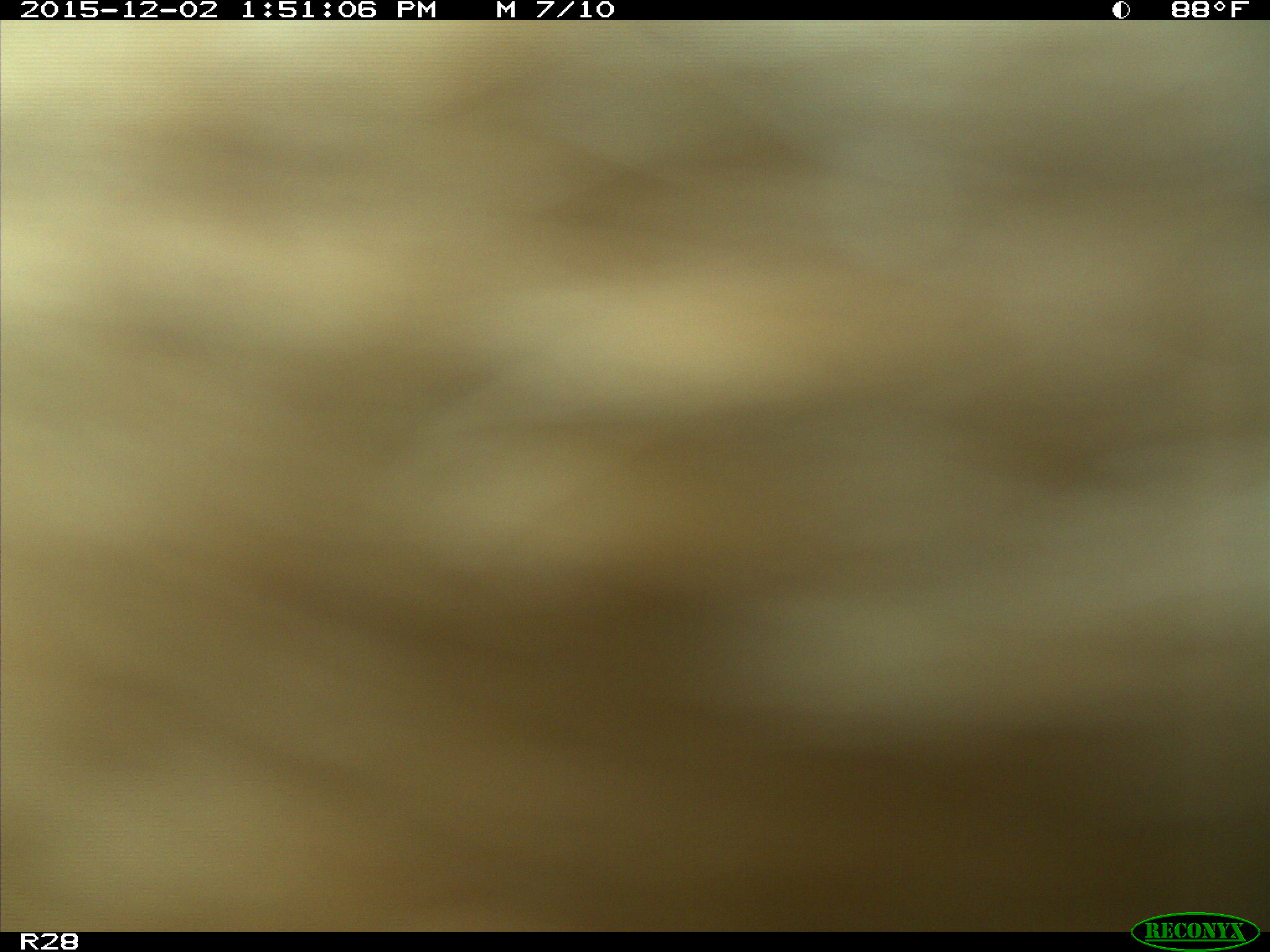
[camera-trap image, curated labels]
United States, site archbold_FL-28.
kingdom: Animalia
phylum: Chordata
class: Mammalia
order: Artiodactyla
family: Bovidae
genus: Bos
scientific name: Bos taurus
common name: domestic cow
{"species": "Bos taurus (domestic cow)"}